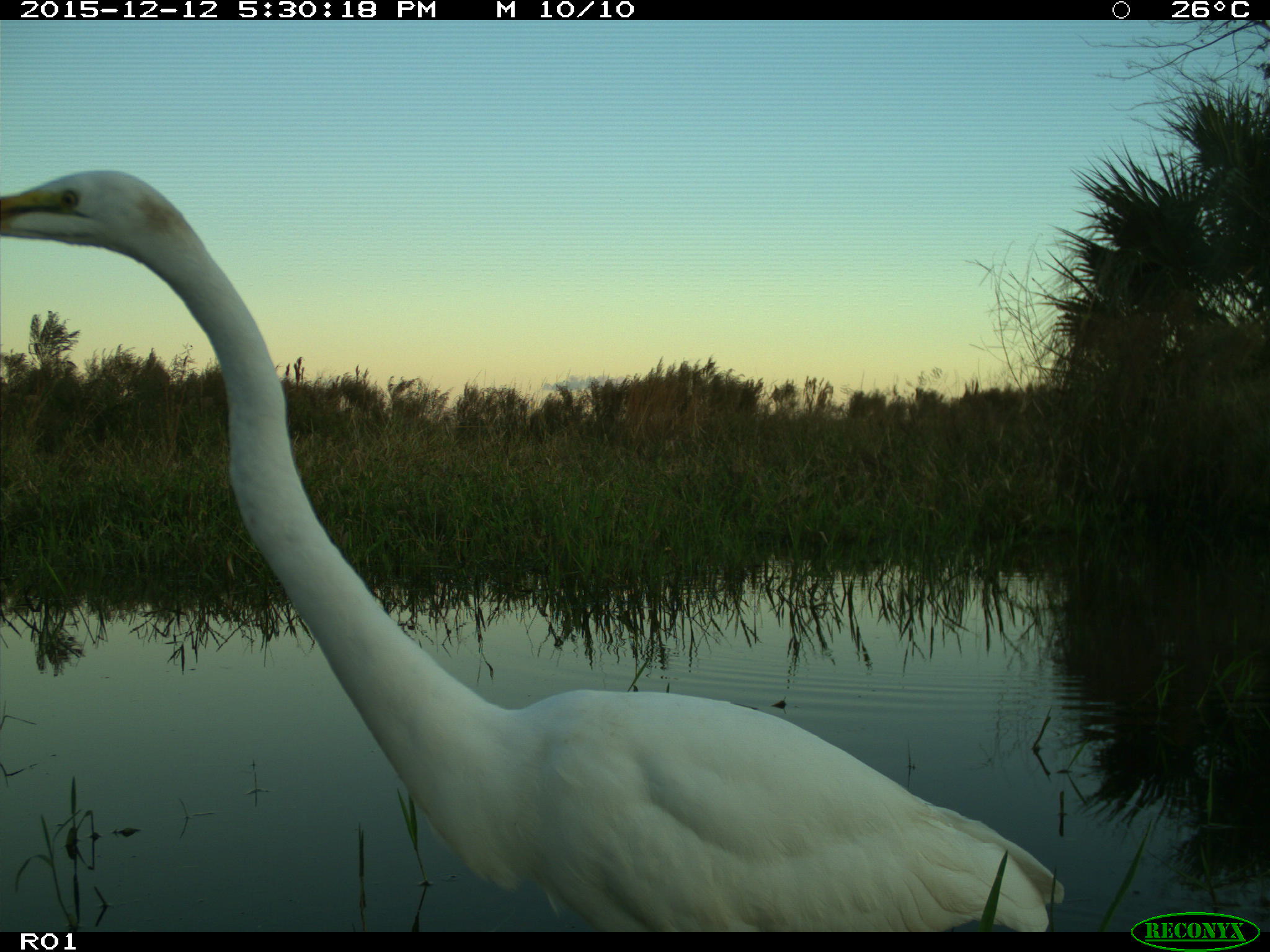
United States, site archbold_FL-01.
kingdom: Animalia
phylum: Chordata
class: Aves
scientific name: Aves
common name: birds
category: unidentified bird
Unidentified bird (birds) (Aves).